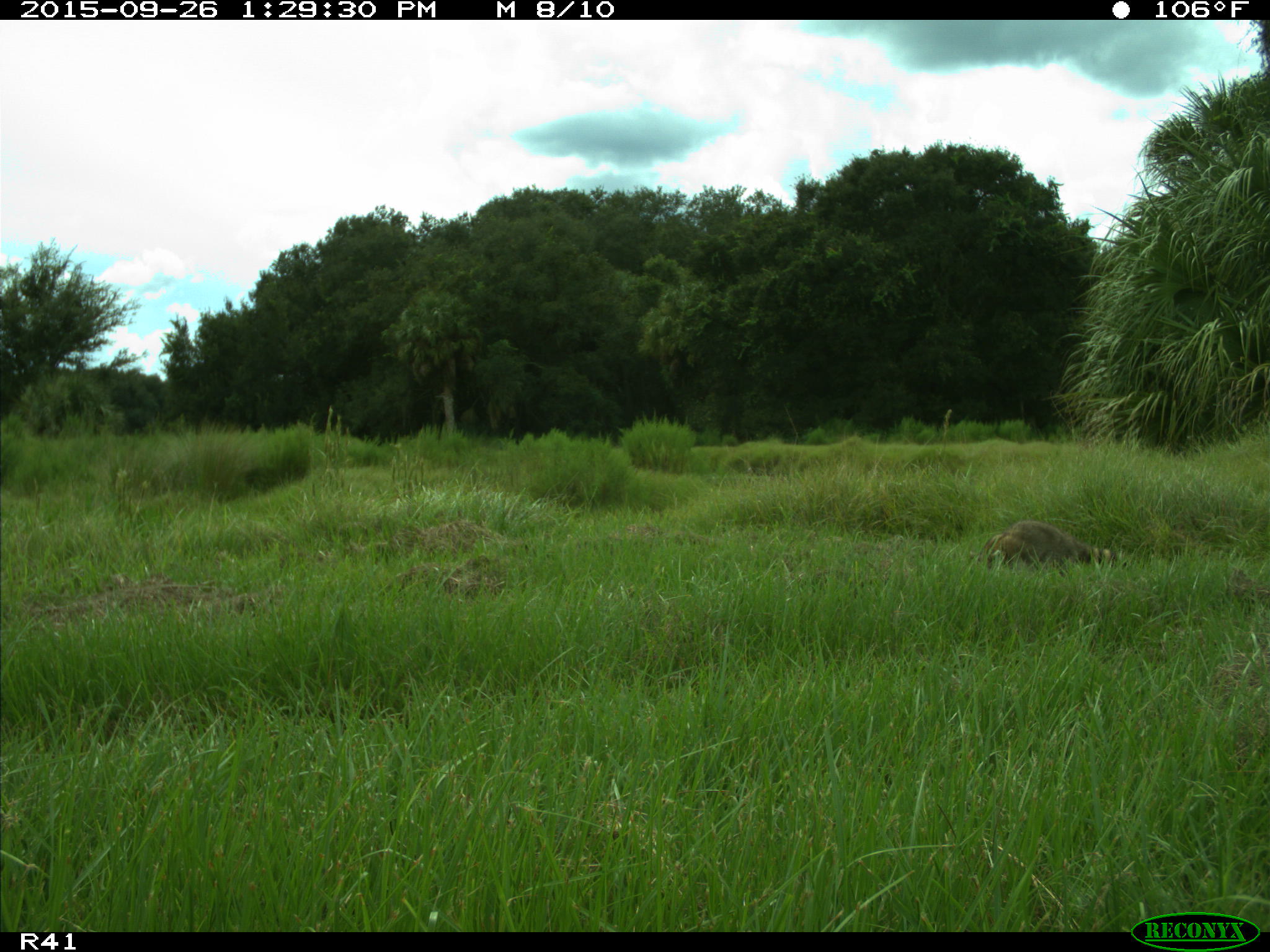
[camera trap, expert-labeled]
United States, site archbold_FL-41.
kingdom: Animalia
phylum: Chordata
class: Mammalia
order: Carnivora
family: Procyonidae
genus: Procyon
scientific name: Procyon lotor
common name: common raccoon